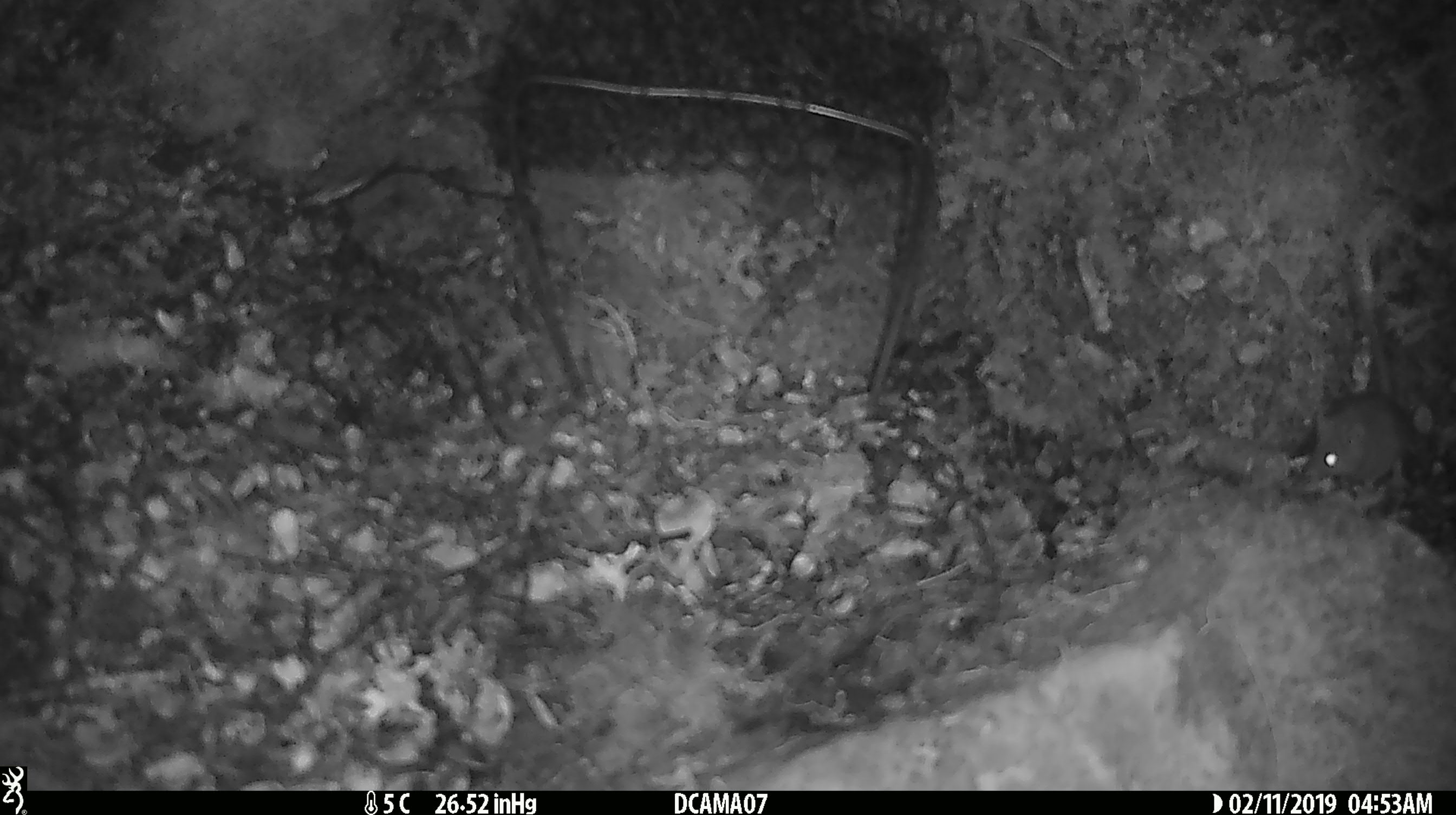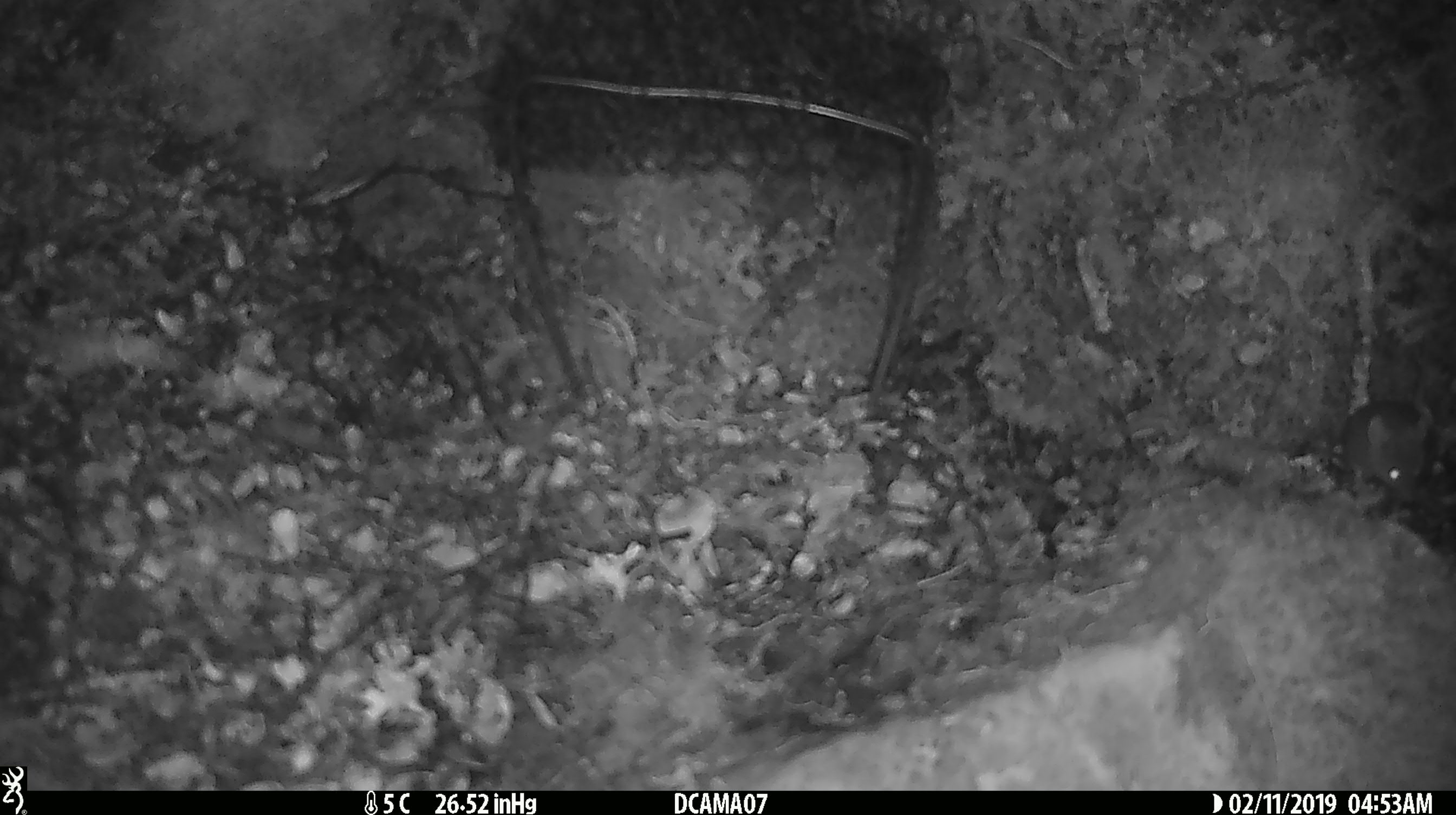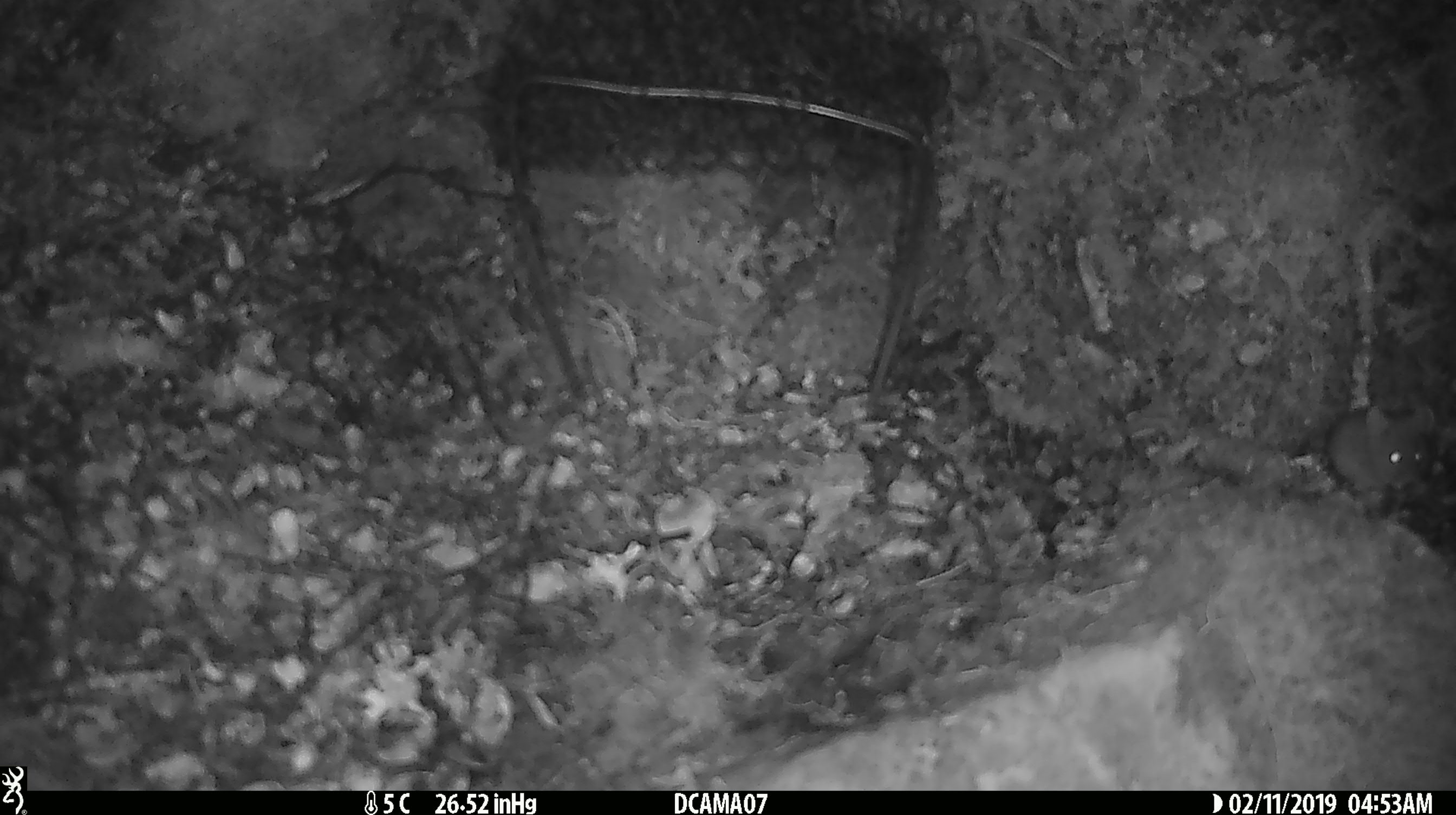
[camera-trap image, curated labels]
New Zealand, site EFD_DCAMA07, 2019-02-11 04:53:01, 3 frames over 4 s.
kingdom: Animalia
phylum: Chordata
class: Mammalia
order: Rodentia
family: Muridae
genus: Mus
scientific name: Mus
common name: mouse